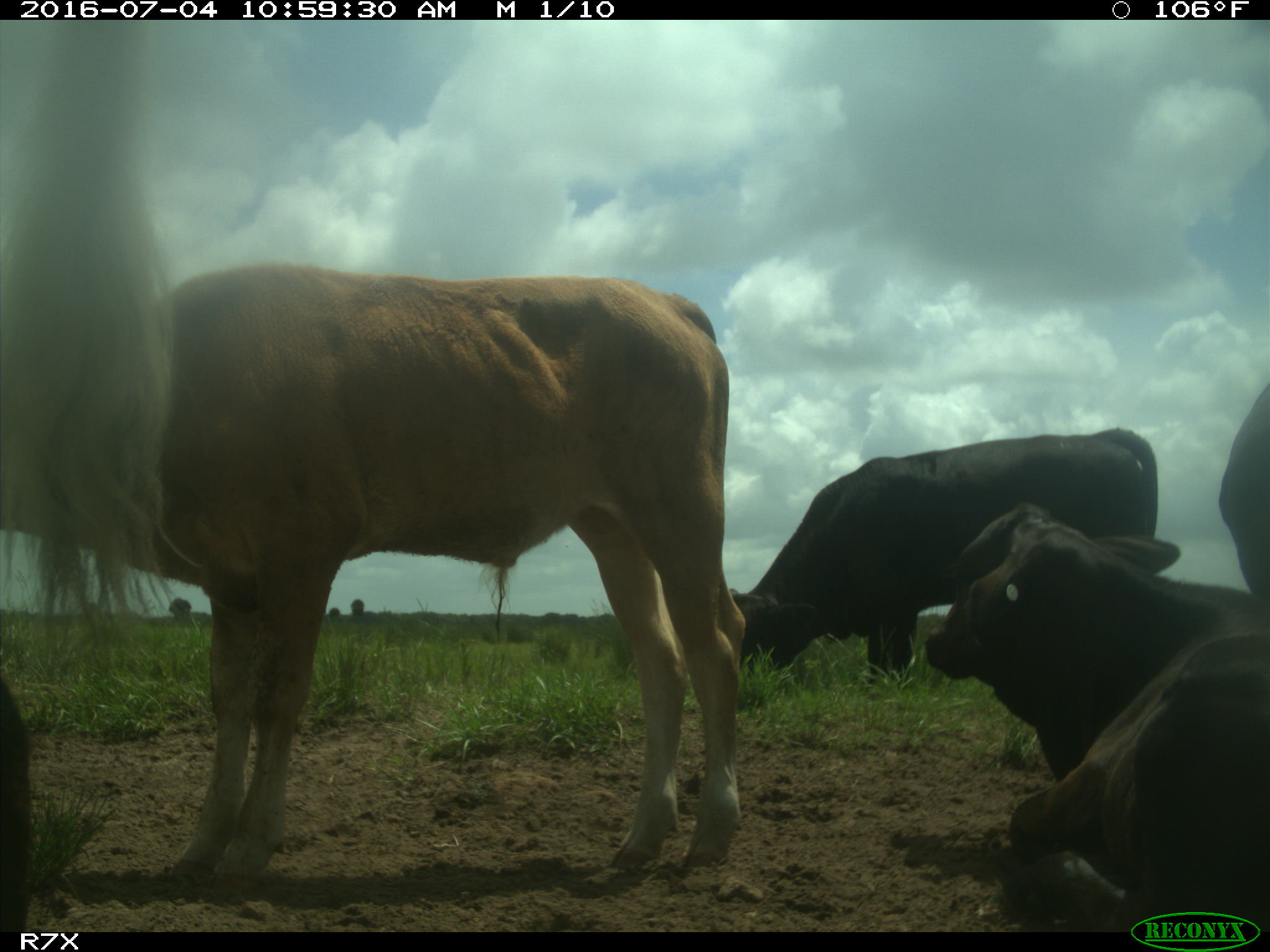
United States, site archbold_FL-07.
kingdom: Animalia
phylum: Chordata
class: Mammalia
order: Artiodactyla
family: Bovidae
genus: Bos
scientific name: Bos taurus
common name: domestic cow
Bos taurus (domestic cow).